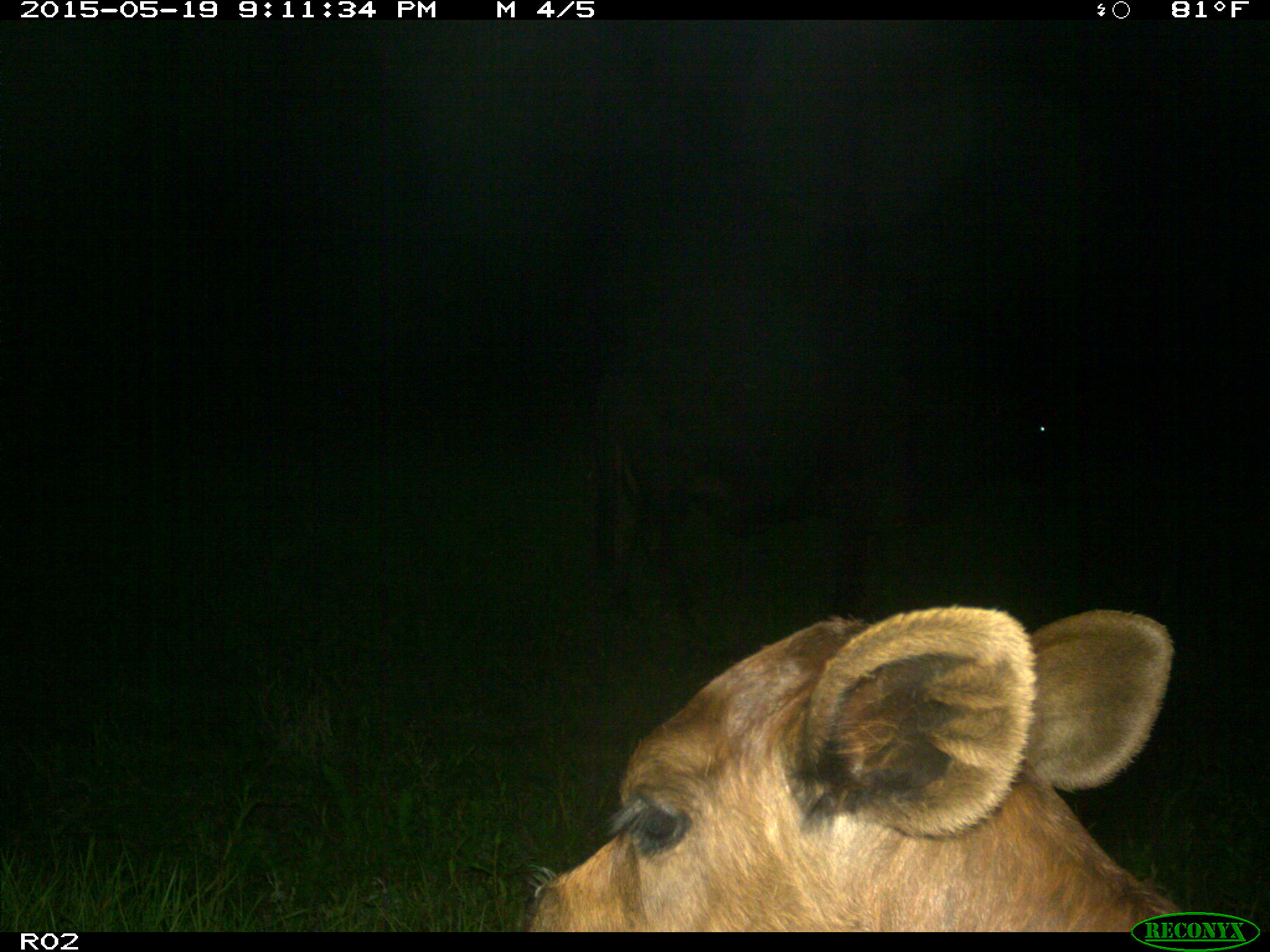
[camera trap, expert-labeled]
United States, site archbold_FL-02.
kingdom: Animalia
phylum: Chordata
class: Mammalia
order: Artiodactyla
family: Bovidae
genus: Bos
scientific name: Bos taurus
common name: domestic cow